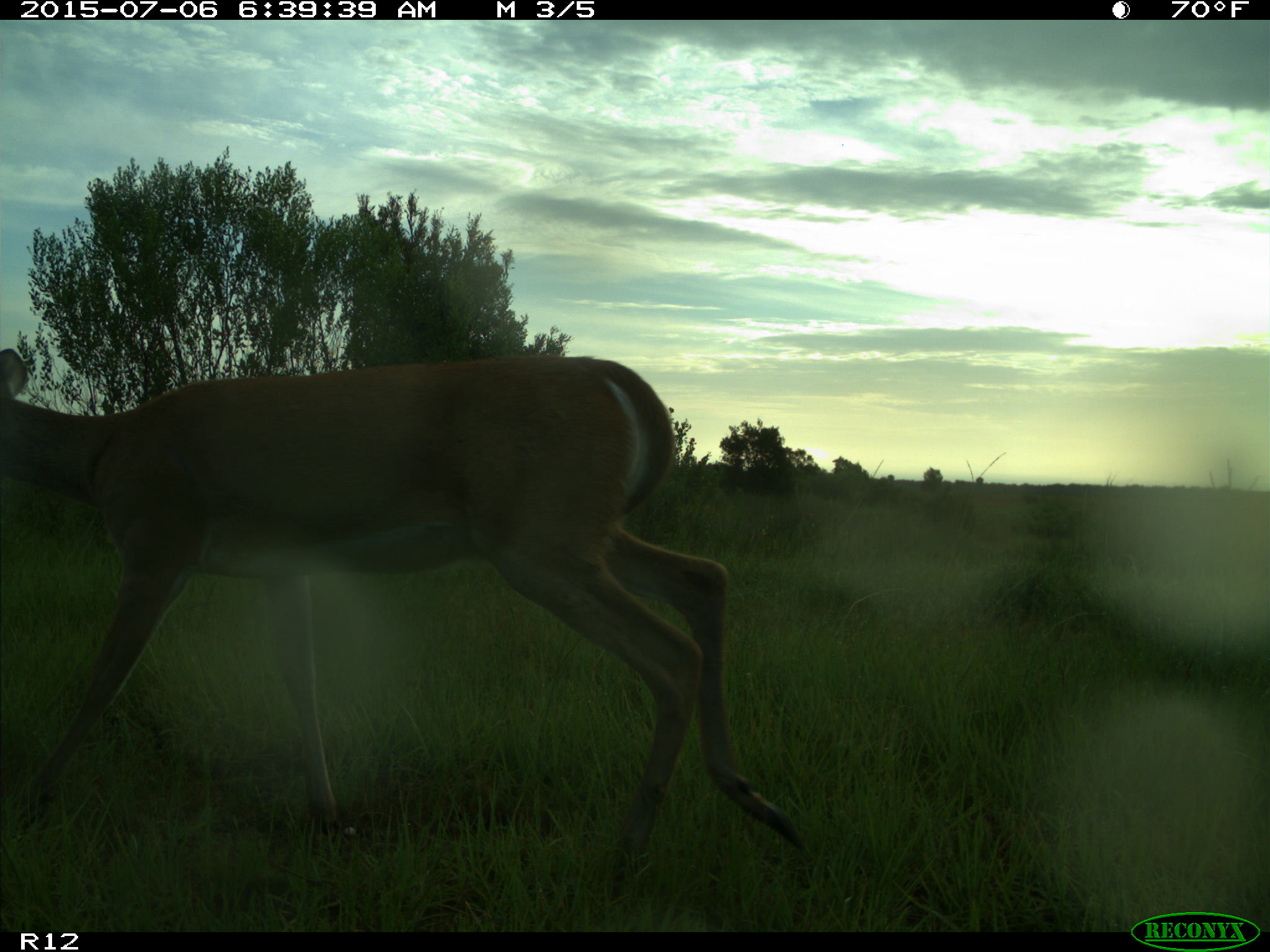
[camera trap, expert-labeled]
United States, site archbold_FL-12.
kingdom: Animalia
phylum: Chordata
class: Mammalia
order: Artiodactyla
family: Cervidae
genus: Odocoileus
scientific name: Odocoileus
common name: deer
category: unidentified deer